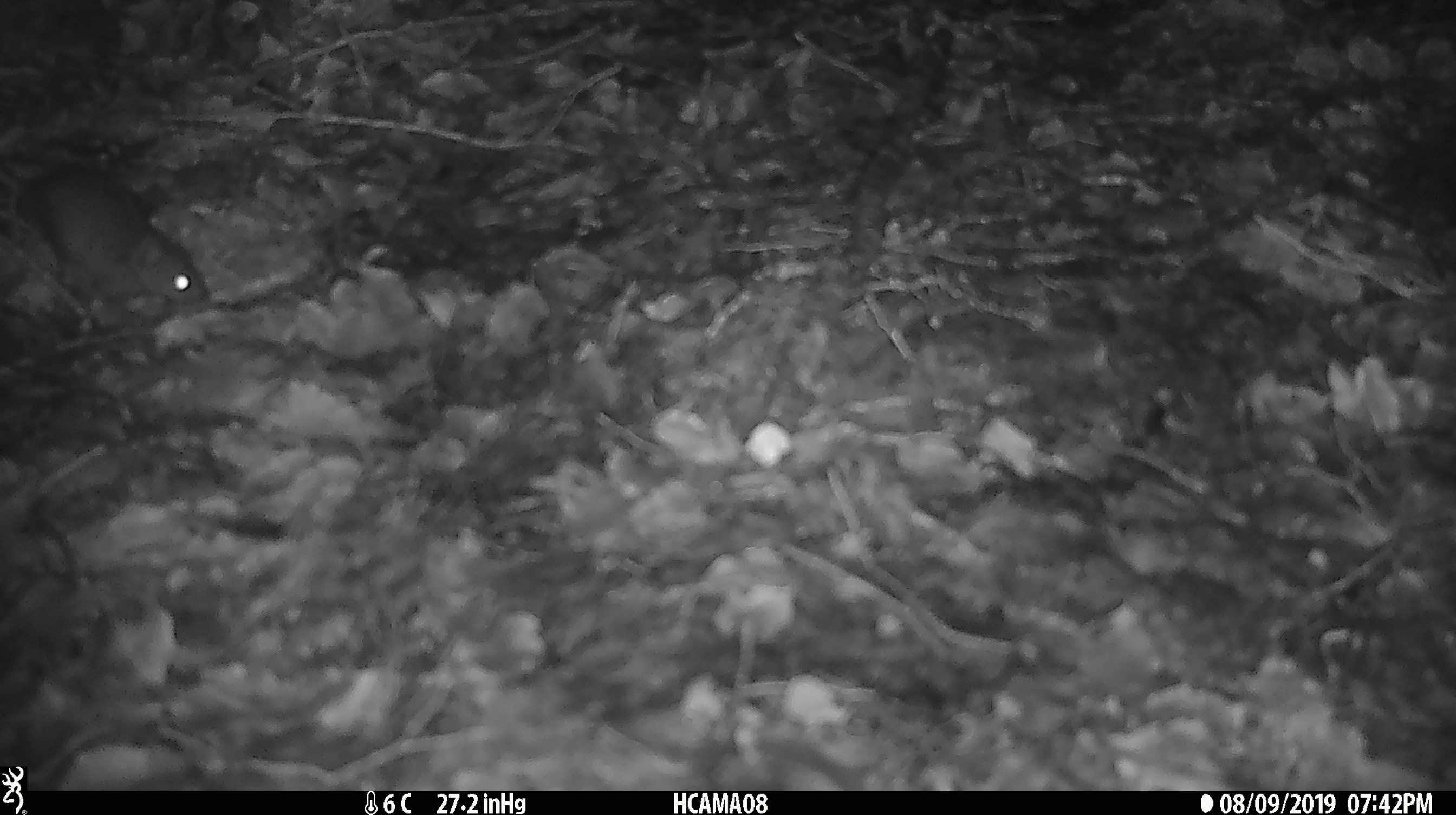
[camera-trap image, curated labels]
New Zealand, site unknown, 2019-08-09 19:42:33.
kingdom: Animalia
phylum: Chordata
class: Mammalia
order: Rodentia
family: Muridae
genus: Mus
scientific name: Mus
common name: mouse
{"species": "mouse (Mus)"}